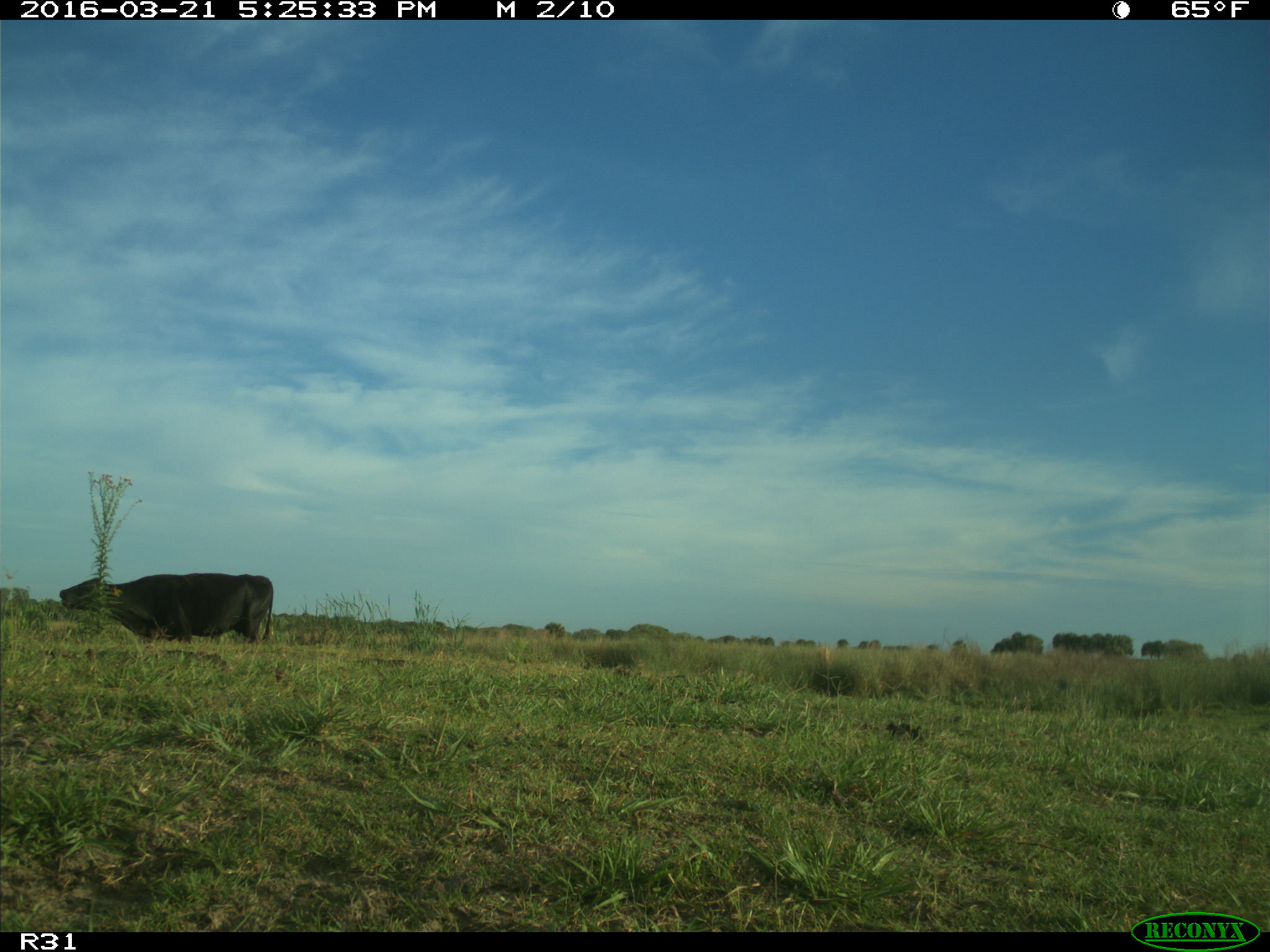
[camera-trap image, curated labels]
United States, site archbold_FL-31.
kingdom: Animalia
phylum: Chordata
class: Mammalia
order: Artiodactyla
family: Bovidae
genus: Bos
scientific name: Bos taurus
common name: domestic cow